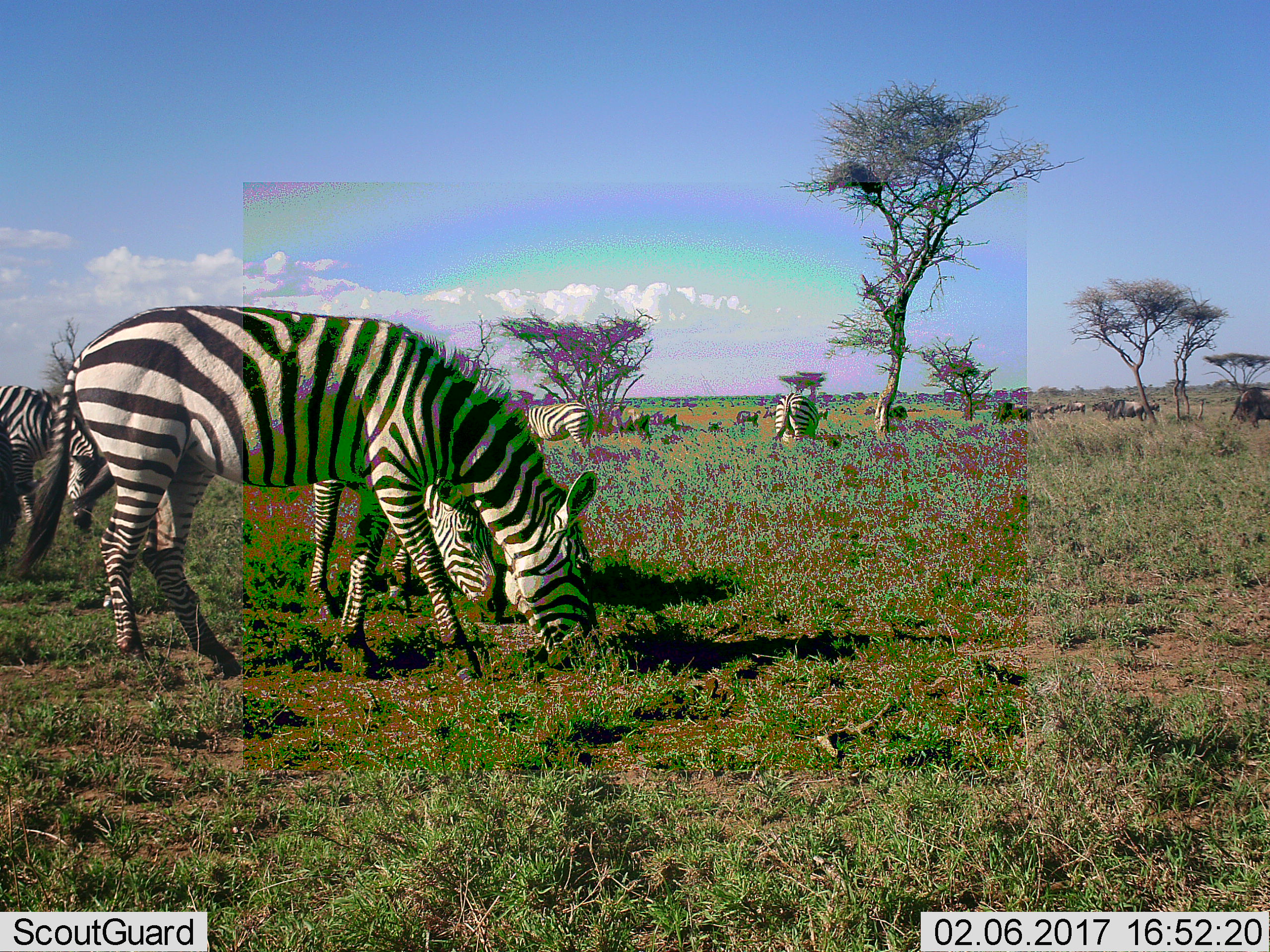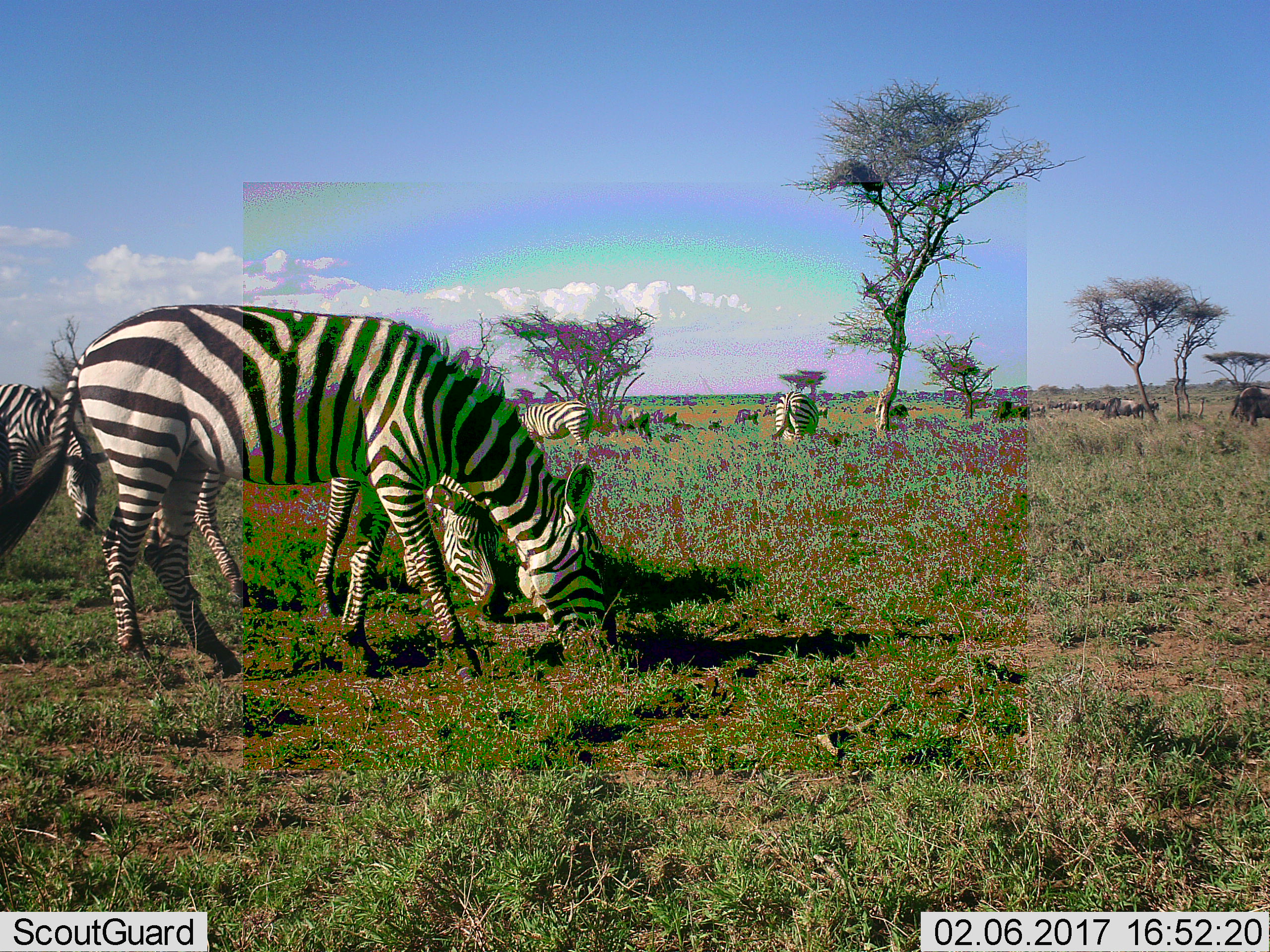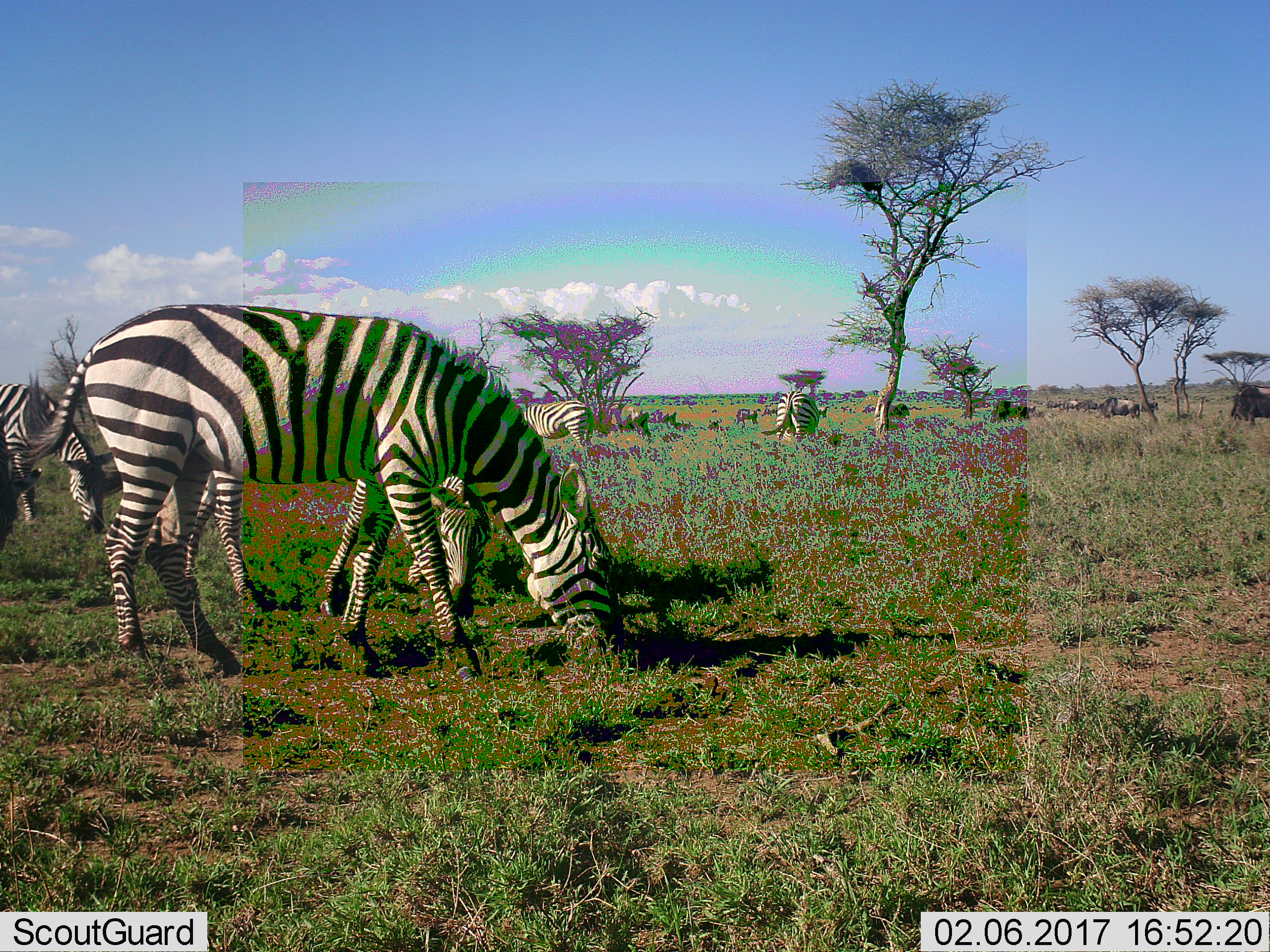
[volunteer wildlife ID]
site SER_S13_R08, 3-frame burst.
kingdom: Animalia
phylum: Chordata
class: Mammalia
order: Artiodactyla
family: Bovidae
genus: Connochaetes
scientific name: Connochaetes taurinus taurinus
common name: blue wildebeest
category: wildebeestblue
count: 11-50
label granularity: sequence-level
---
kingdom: Animalia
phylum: Chordata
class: Mammalia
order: Perissodactyla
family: Equidae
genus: Equus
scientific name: Equus quagga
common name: plains zebra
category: zebraplains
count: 5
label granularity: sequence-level